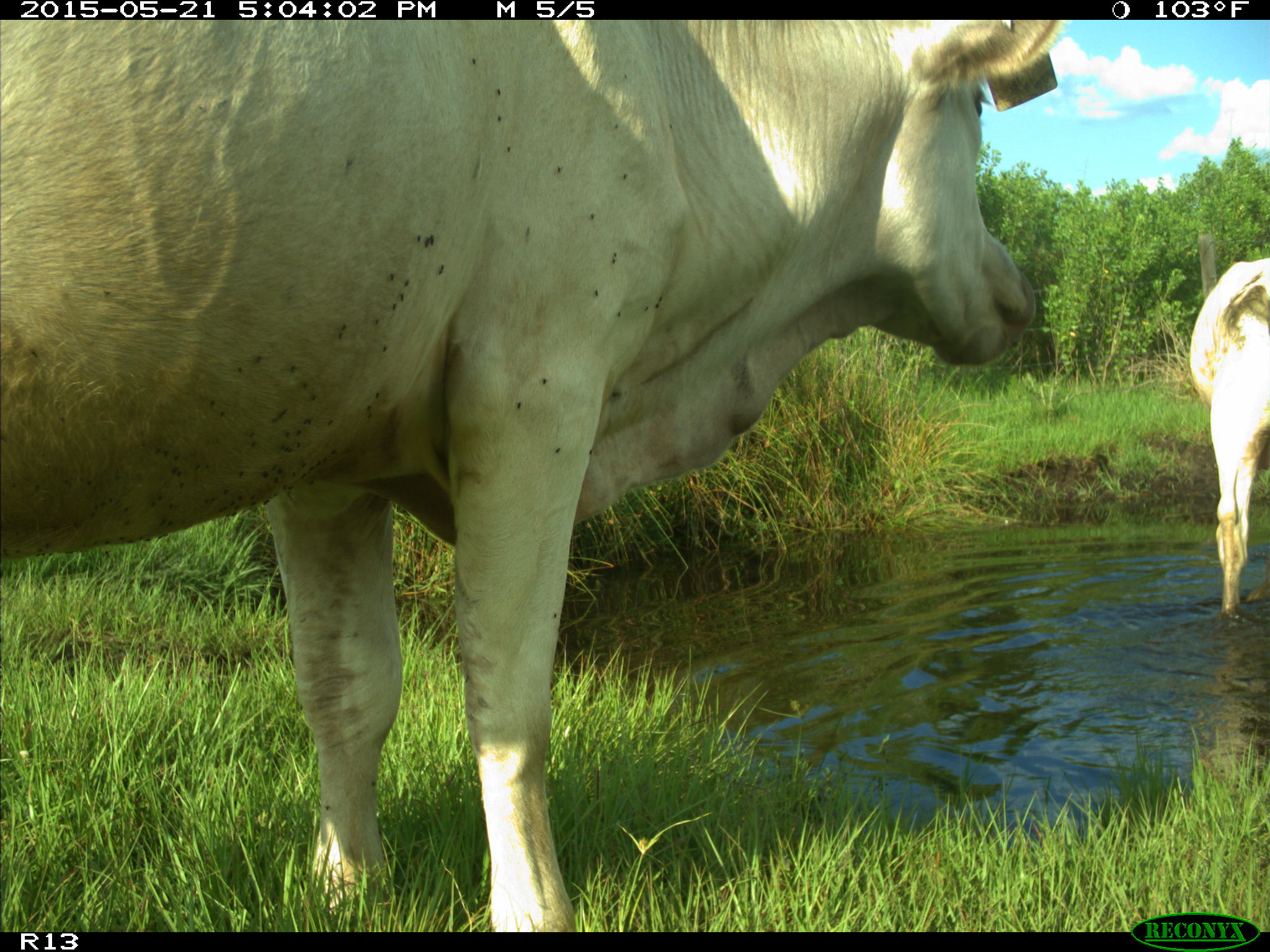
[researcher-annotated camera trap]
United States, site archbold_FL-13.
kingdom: Animalia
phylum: Chordata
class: Mammalia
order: Artiodactyla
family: Bovidae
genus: Bos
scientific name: Bos taurus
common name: domestic cow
Bos taurus (domestic cow).